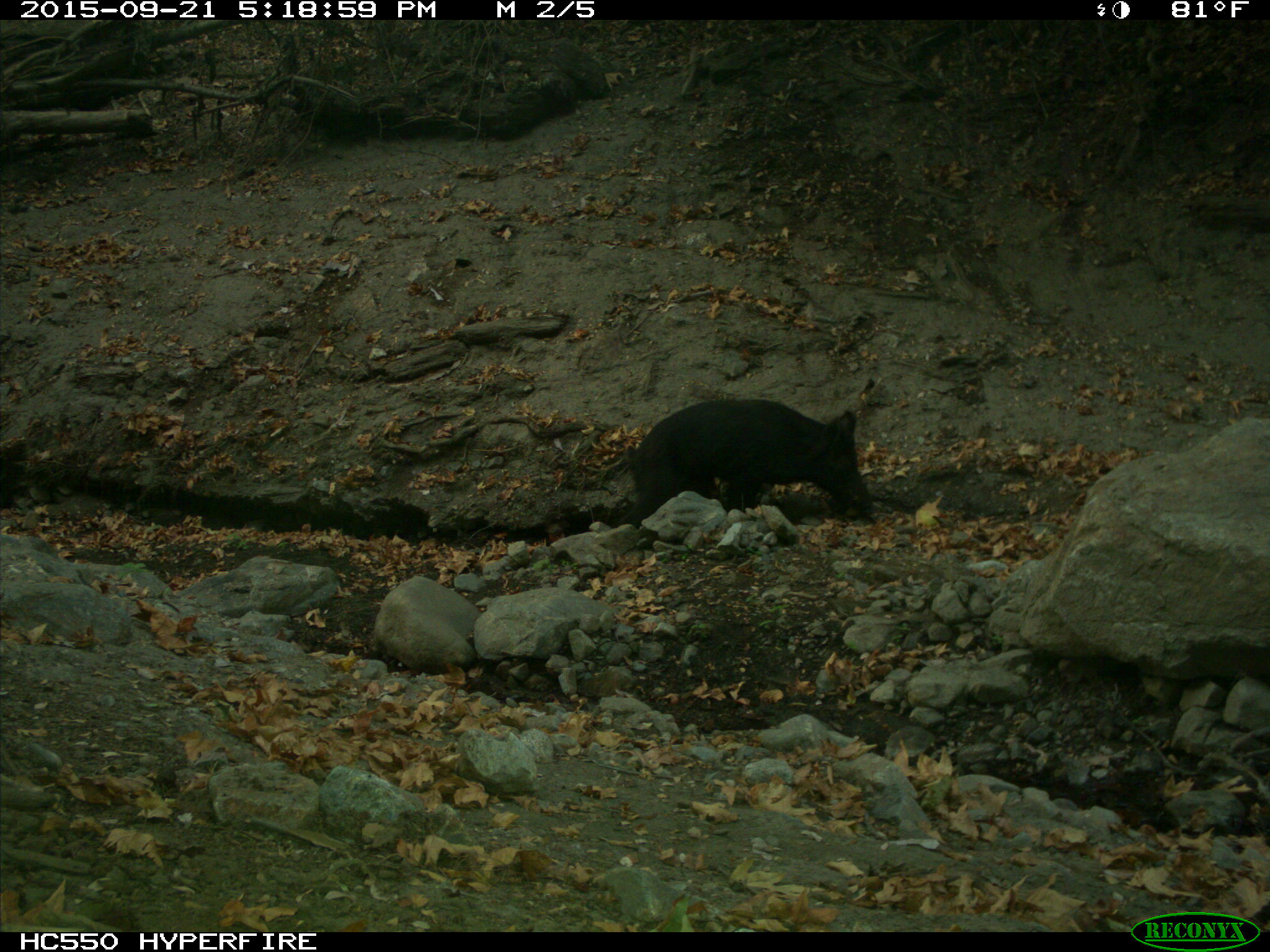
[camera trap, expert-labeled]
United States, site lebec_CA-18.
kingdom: Animalia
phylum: Chordata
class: Mammalia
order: Artiodactyla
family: Suidae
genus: Sus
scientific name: Sus scrofa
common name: wild boar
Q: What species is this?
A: Sus scrofa (wild boar).